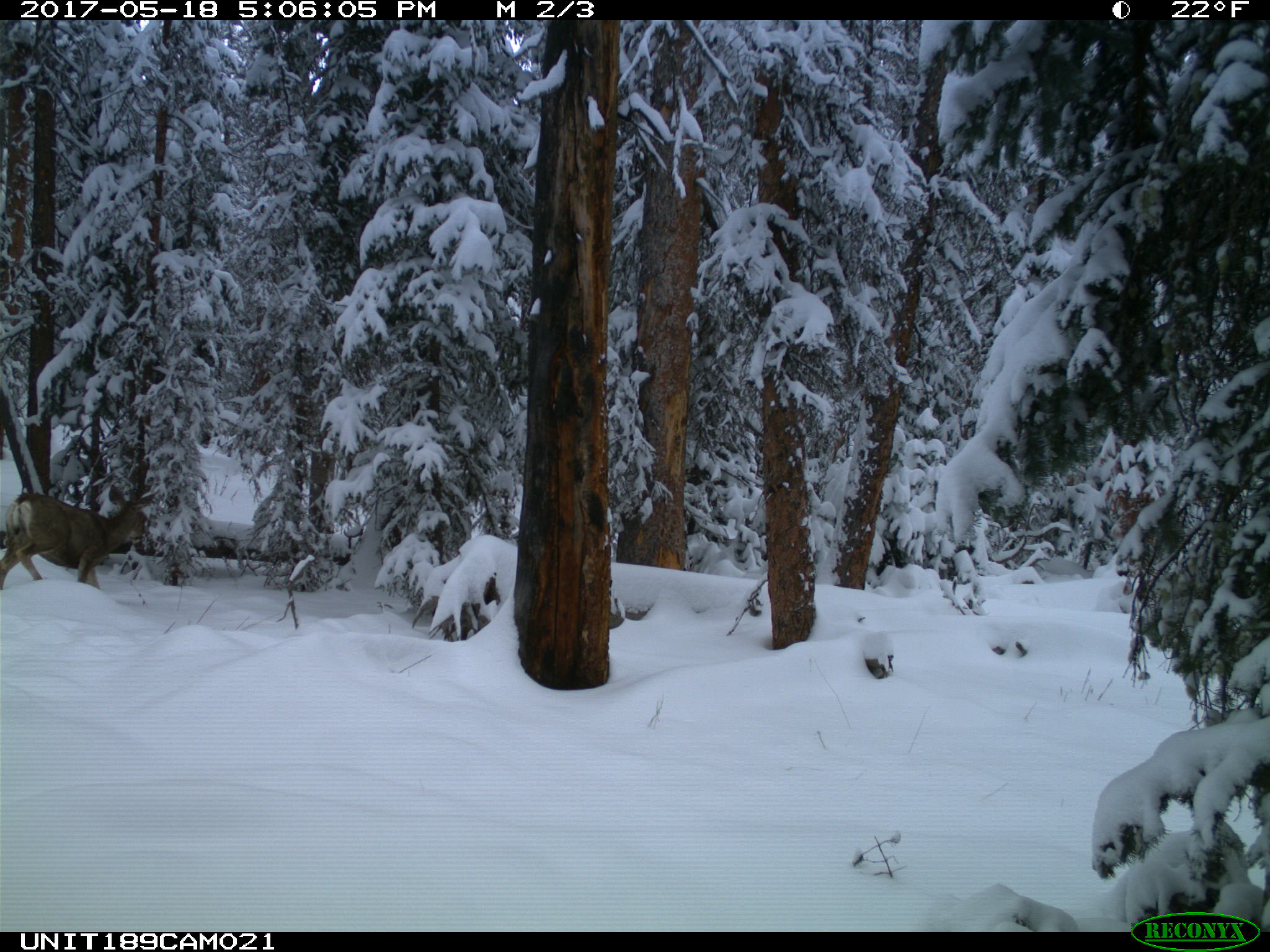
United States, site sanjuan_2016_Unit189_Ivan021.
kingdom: Animalia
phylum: Chordata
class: Mammalia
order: Artiodactyla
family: Cervidae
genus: Odocoileus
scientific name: Odocoileus hemionus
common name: mule deer